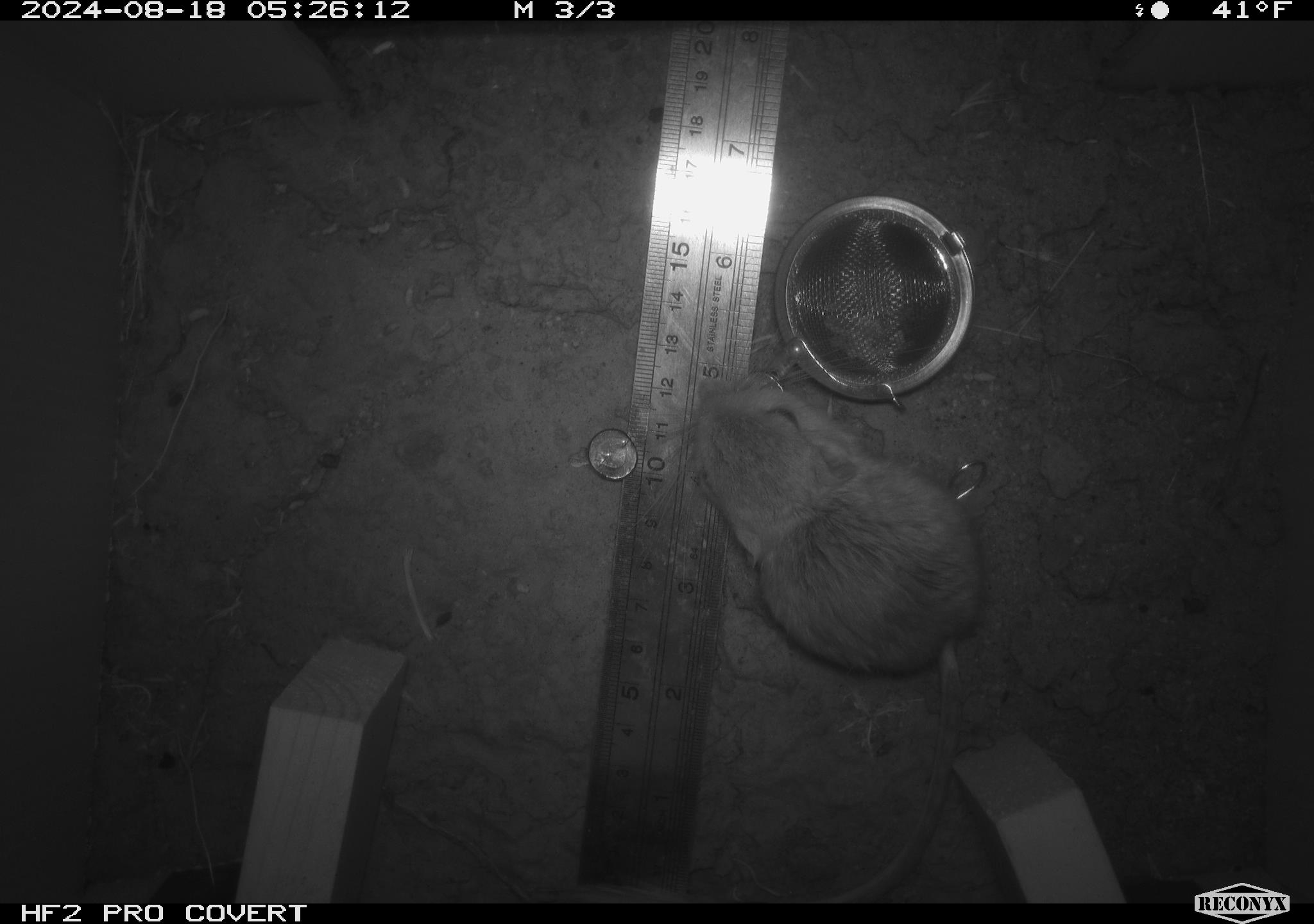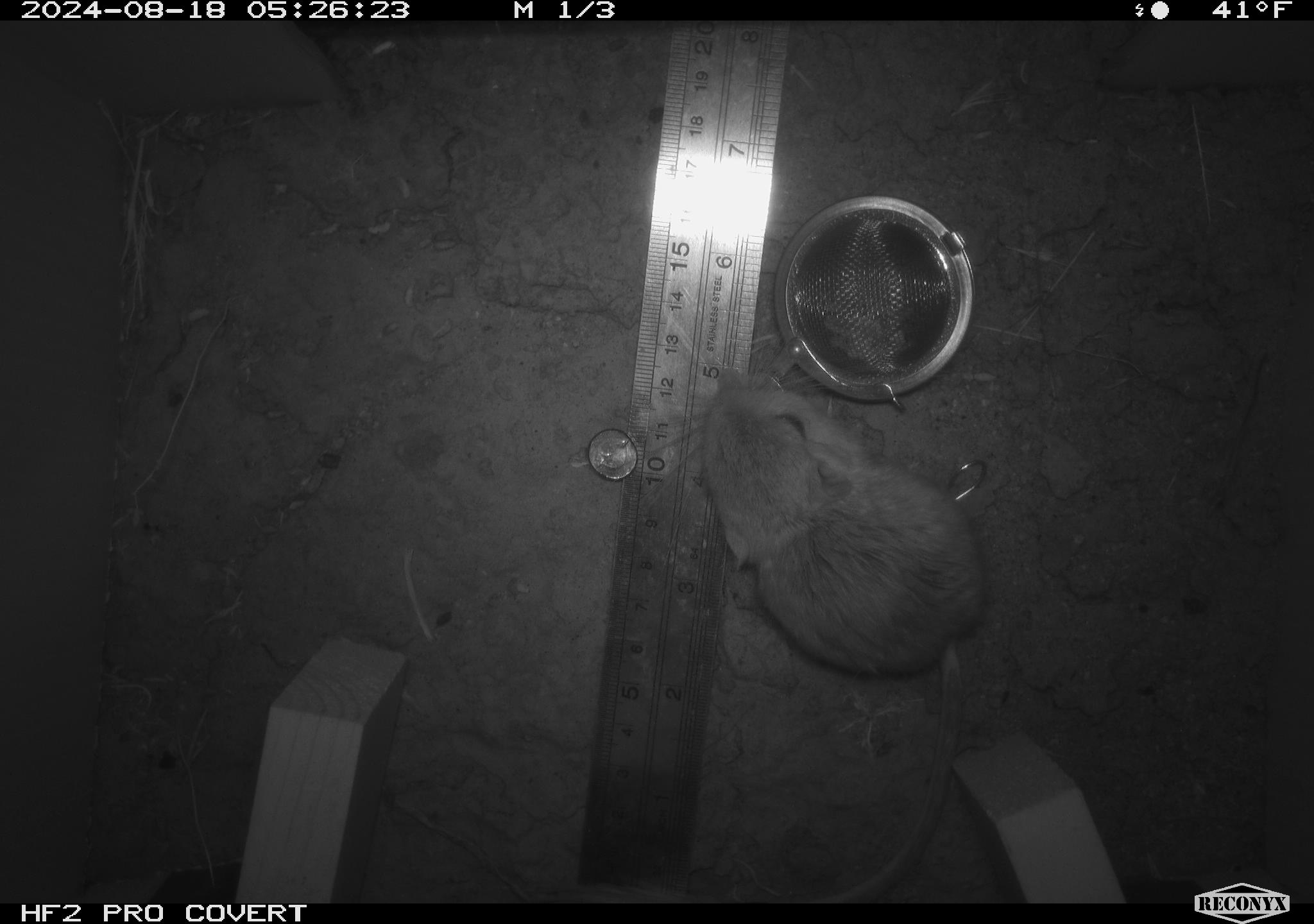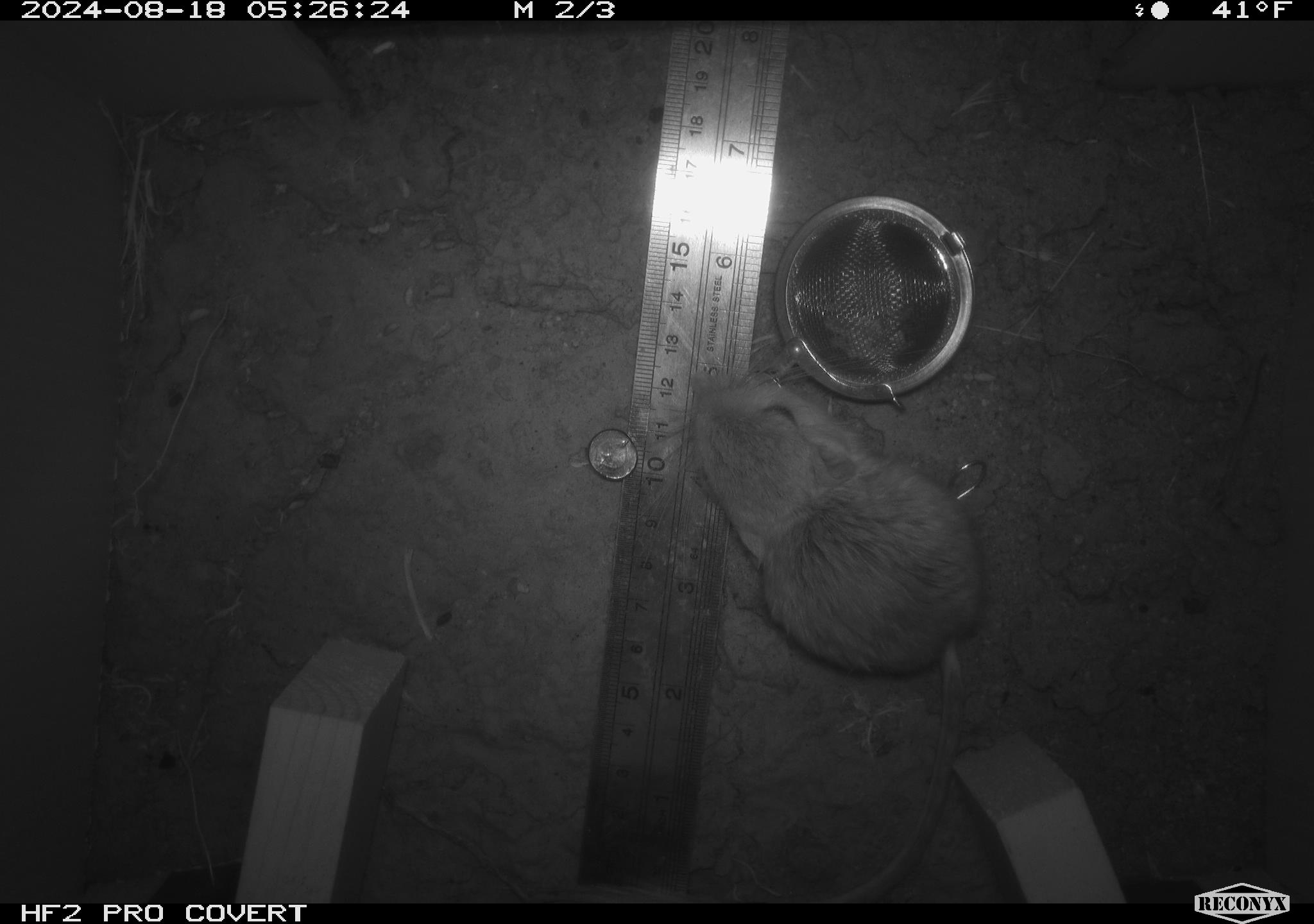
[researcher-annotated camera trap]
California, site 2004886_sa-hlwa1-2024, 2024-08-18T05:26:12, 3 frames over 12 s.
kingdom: Animalia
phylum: Chordata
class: Mammalia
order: Rodentia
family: Heteromyidae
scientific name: Heteromyidae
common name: kangaroo rats and pocket mice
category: heteromyidae family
Heteromyidae family (kangaroo rats and pocket mice) (Heteromyidae).